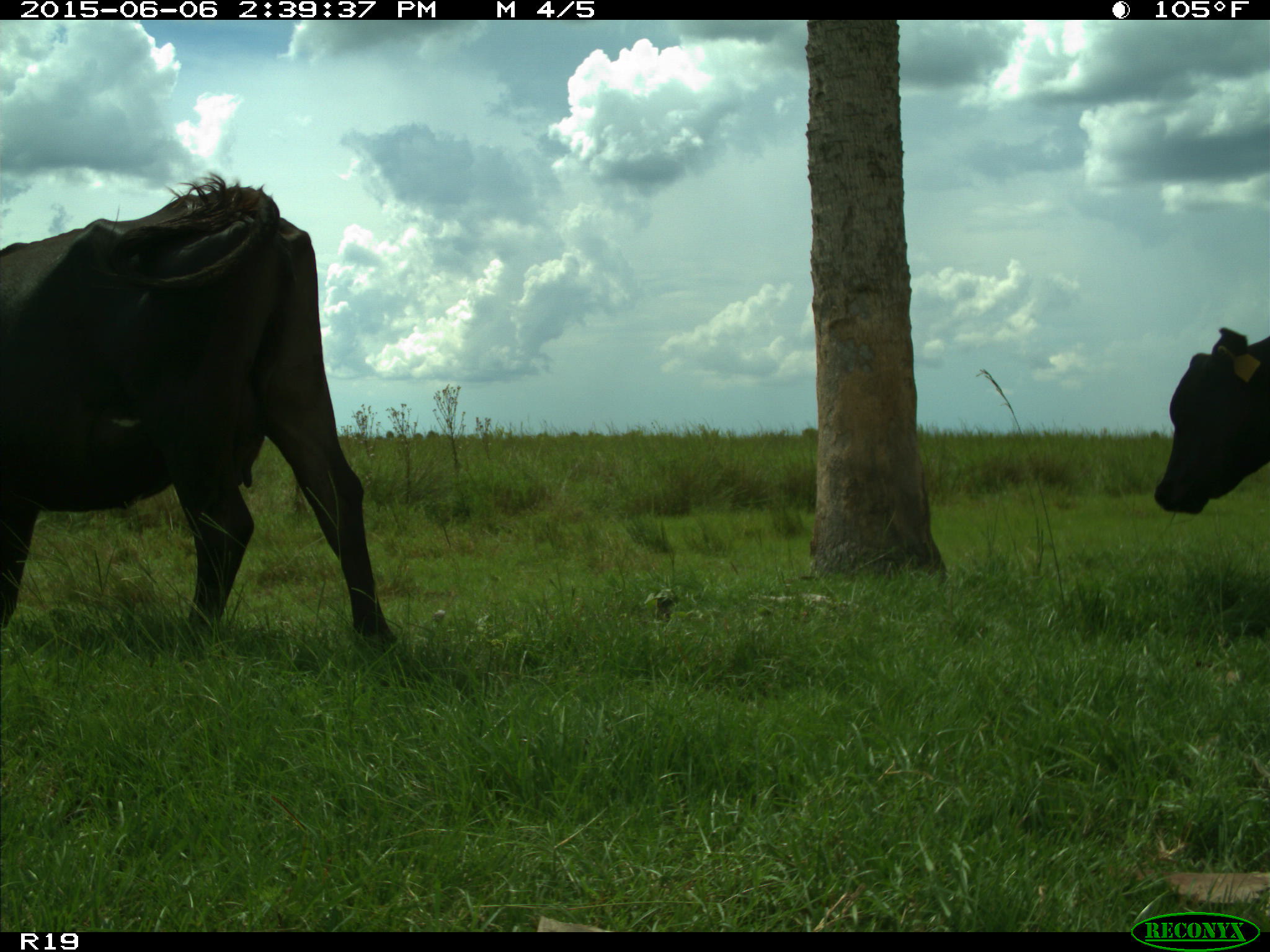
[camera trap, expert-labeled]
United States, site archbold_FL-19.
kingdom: Animalia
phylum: Chordata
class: Mammalia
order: Artiodactyla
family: Bovidae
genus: Bos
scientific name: Bos taurus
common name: domestic cow